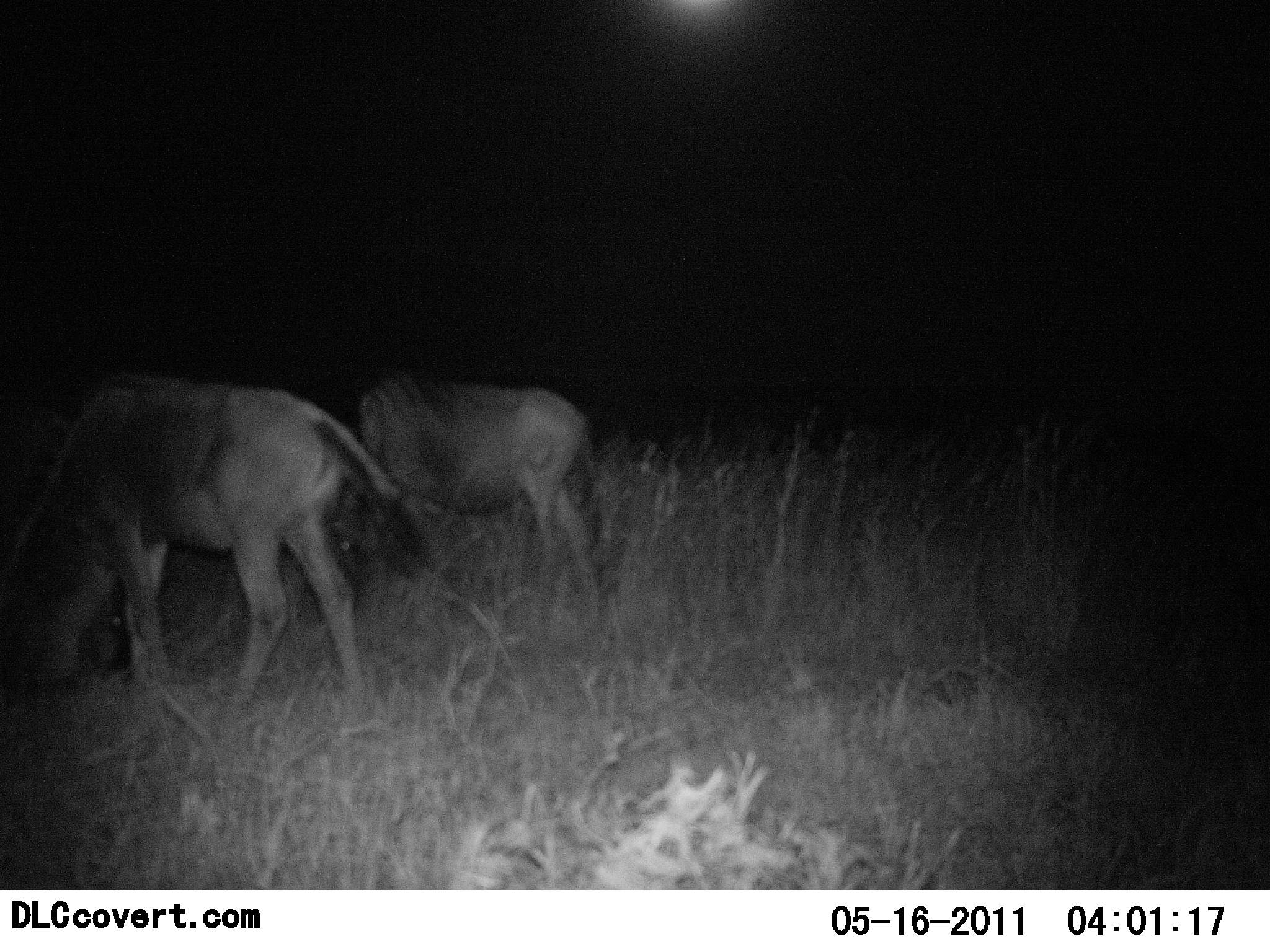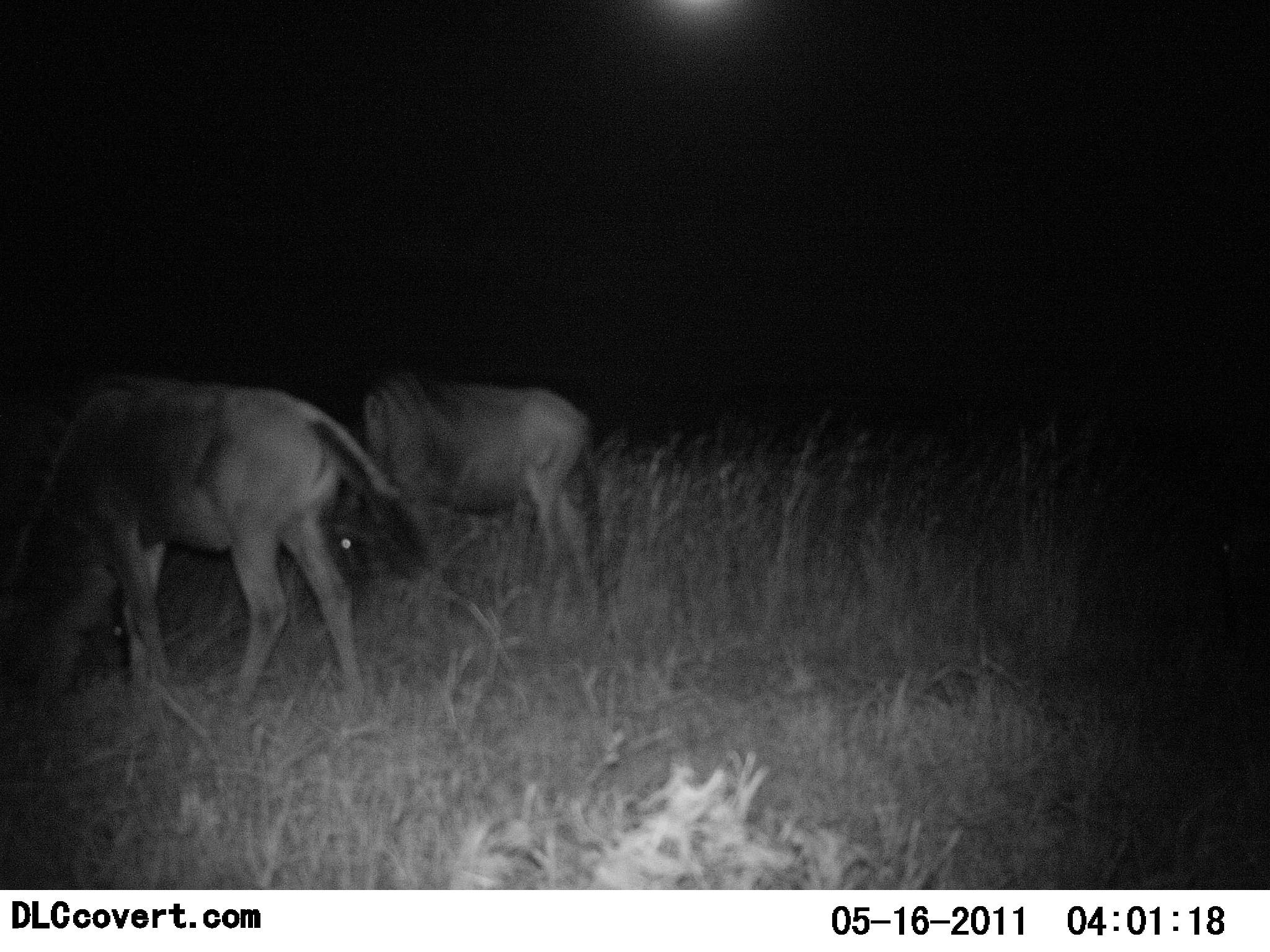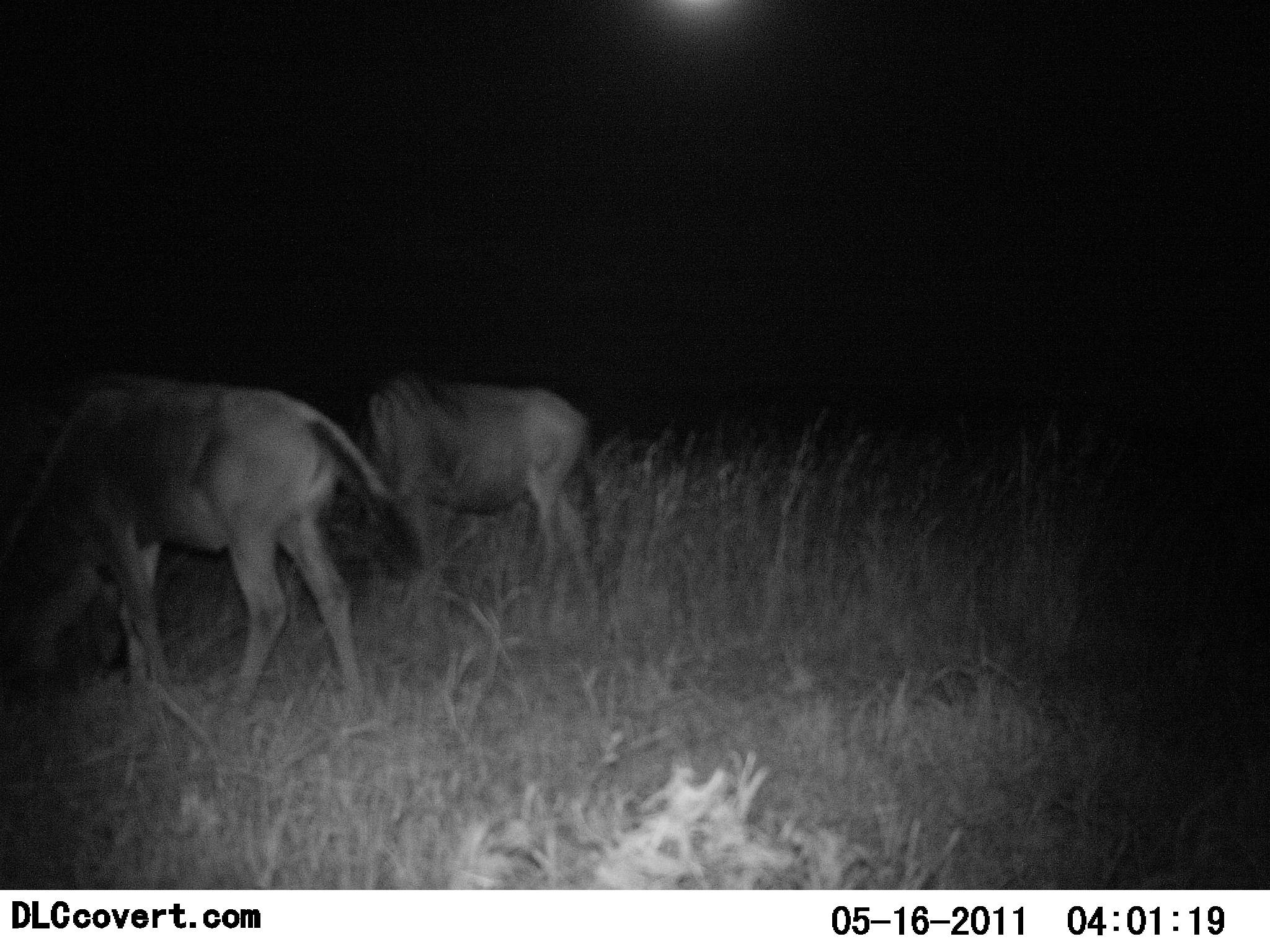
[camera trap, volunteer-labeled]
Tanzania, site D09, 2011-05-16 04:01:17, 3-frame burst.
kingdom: Animalia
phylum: Chordata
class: Mammalia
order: Artiodactyla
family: Bovidae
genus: Connochaetes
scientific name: Connochaetes taurinus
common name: blue wildebeest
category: wildebeest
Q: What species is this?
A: Wildebeest (blue wildebeest) (Connochaetes taurinus).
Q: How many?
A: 2.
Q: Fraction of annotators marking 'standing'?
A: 25%.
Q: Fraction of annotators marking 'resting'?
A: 0%.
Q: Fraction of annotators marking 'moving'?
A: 8%.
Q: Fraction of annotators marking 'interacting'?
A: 0%.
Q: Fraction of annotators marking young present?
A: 0%.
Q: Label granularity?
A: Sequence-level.